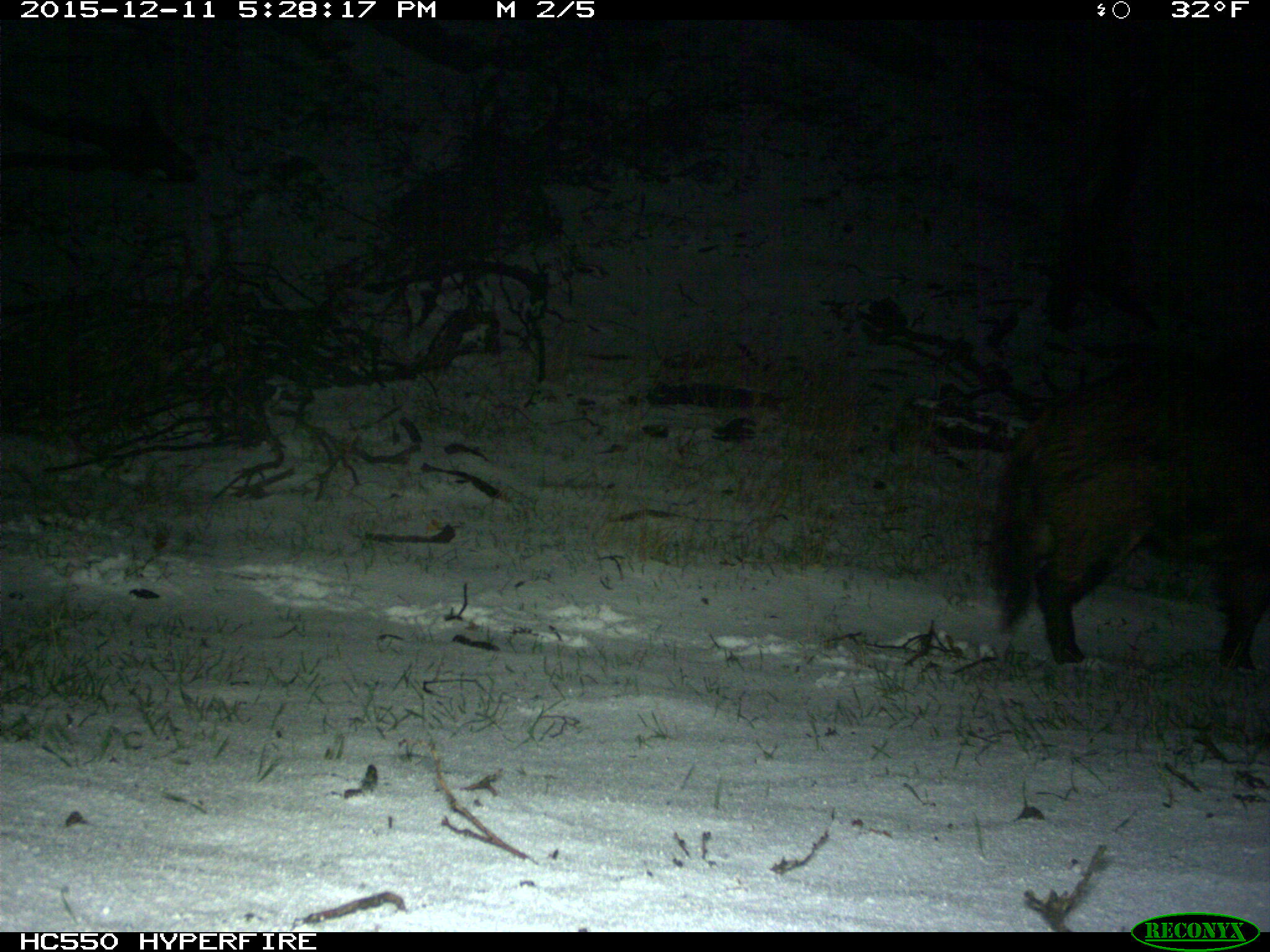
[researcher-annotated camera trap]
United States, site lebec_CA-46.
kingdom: Animalia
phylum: Chordata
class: Mammalia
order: Artiodactyla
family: Suidae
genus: Sus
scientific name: Sus scrofa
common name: wild boar